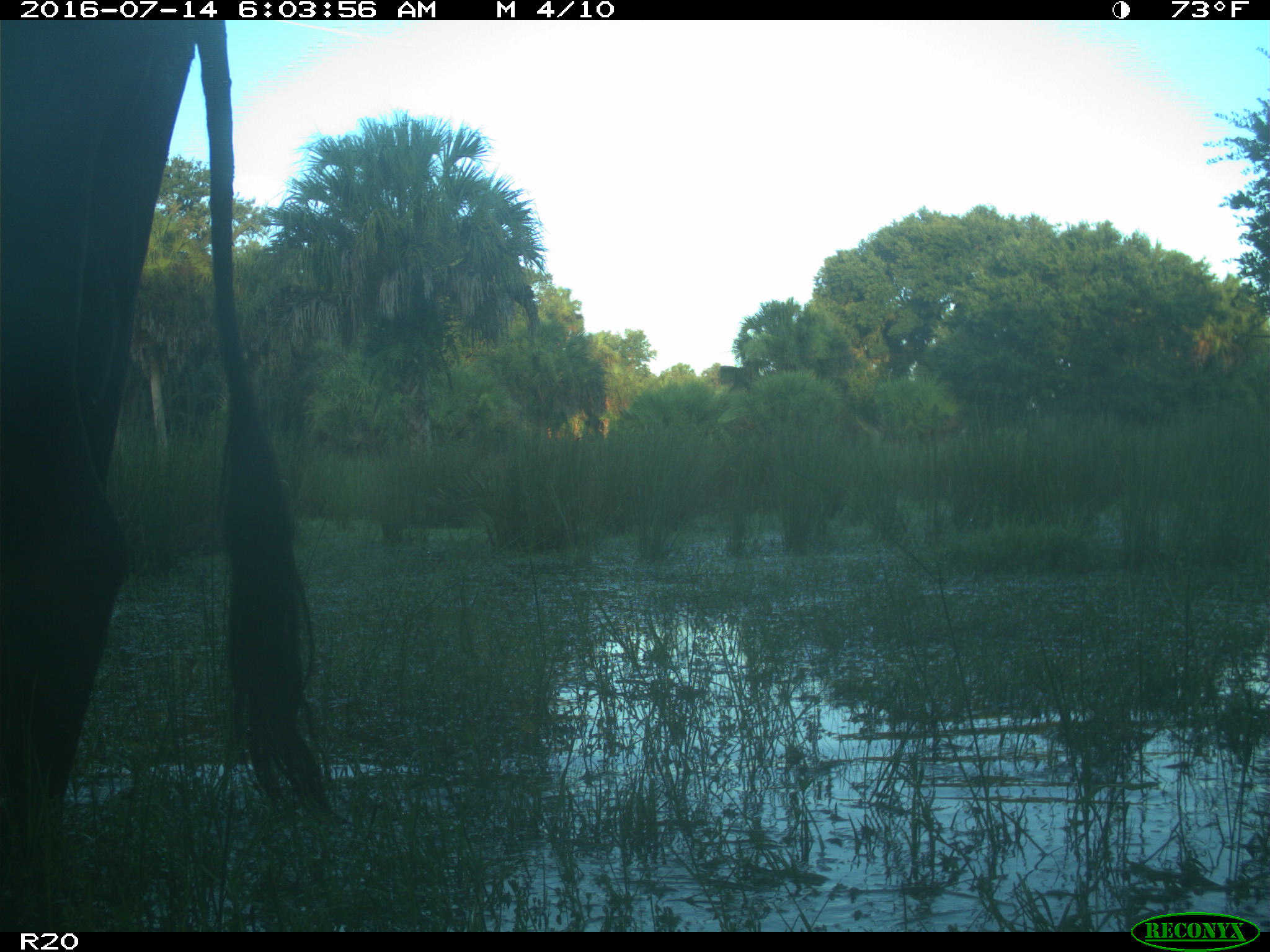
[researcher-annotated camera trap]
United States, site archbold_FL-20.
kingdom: Animalia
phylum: Chordata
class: Mammalia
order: Artiodactyla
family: Bovidae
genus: Bos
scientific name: Bos taurus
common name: domestic cow